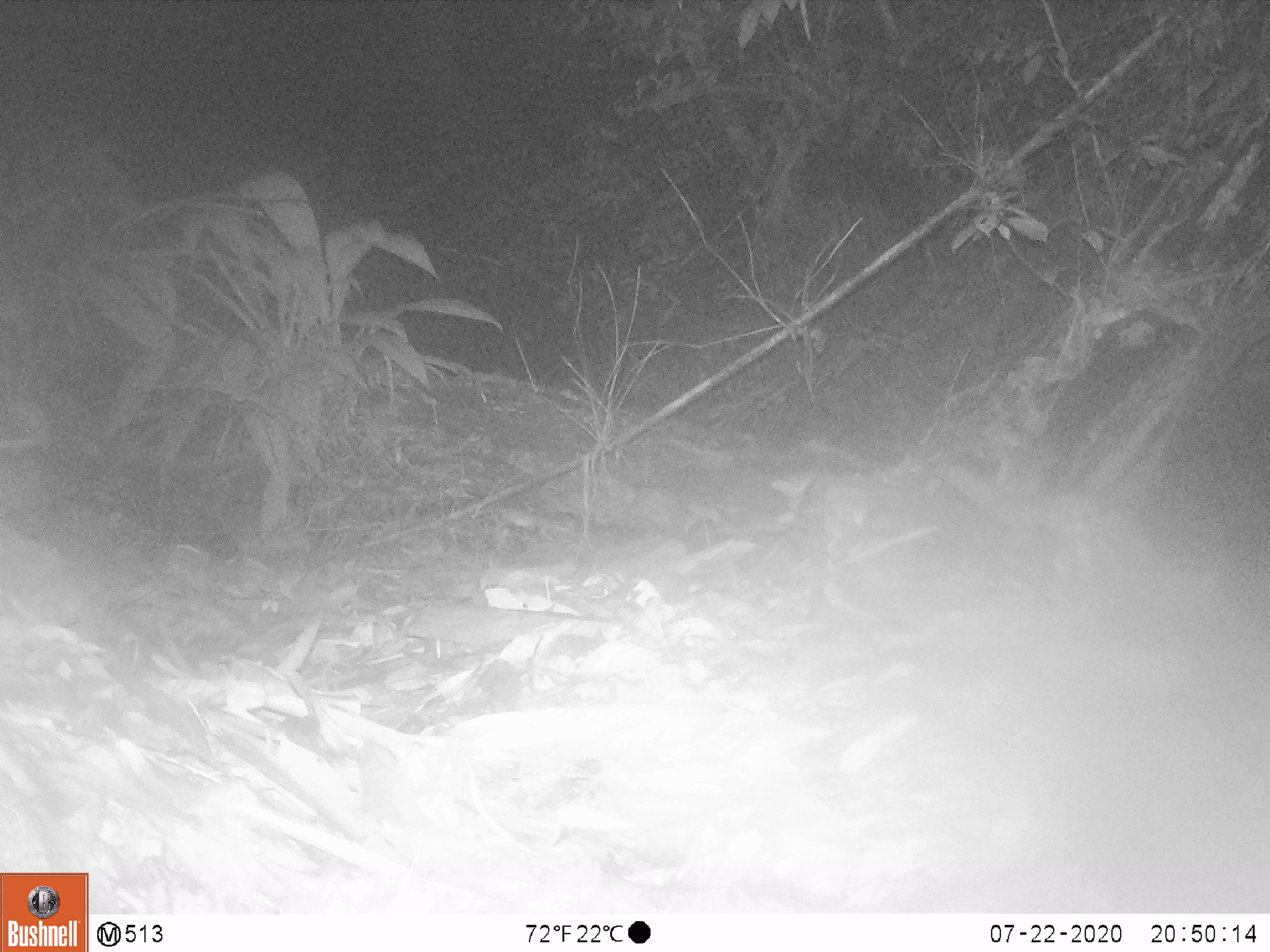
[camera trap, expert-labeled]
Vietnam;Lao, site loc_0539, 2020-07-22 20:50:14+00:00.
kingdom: Animalia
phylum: Chordata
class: Mammalia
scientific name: Mammalia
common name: mammal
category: unidentified small mammal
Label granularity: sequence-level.